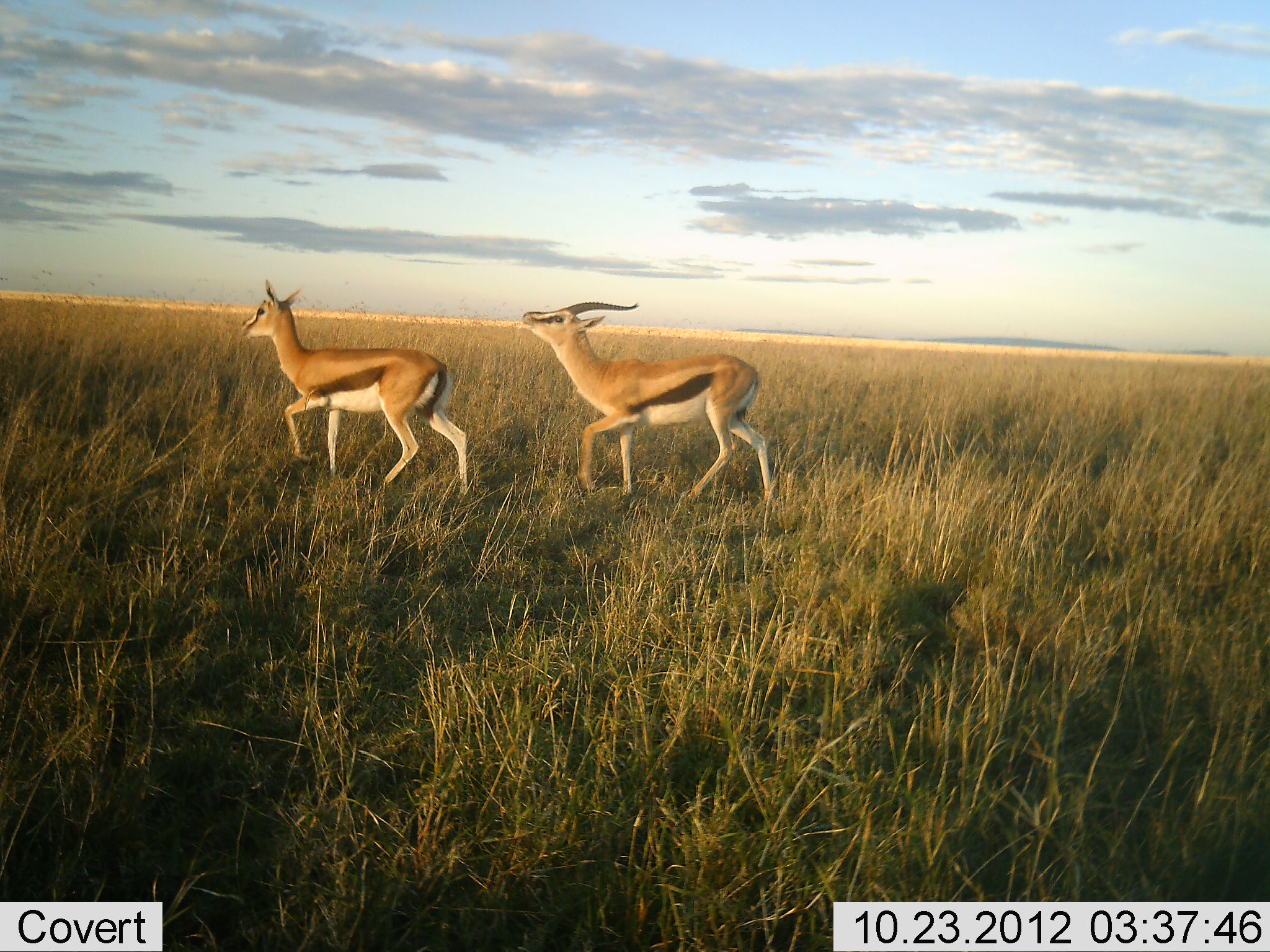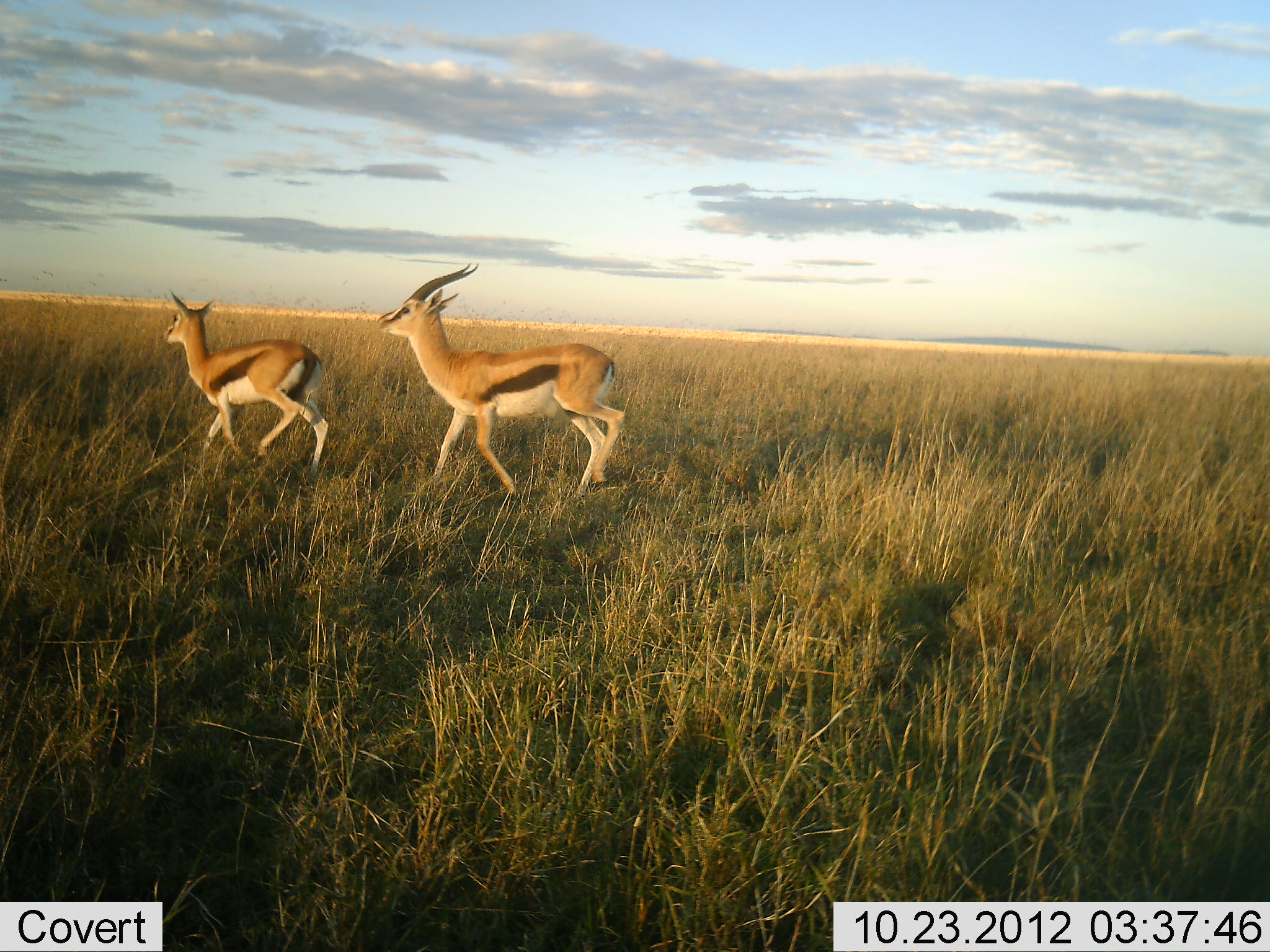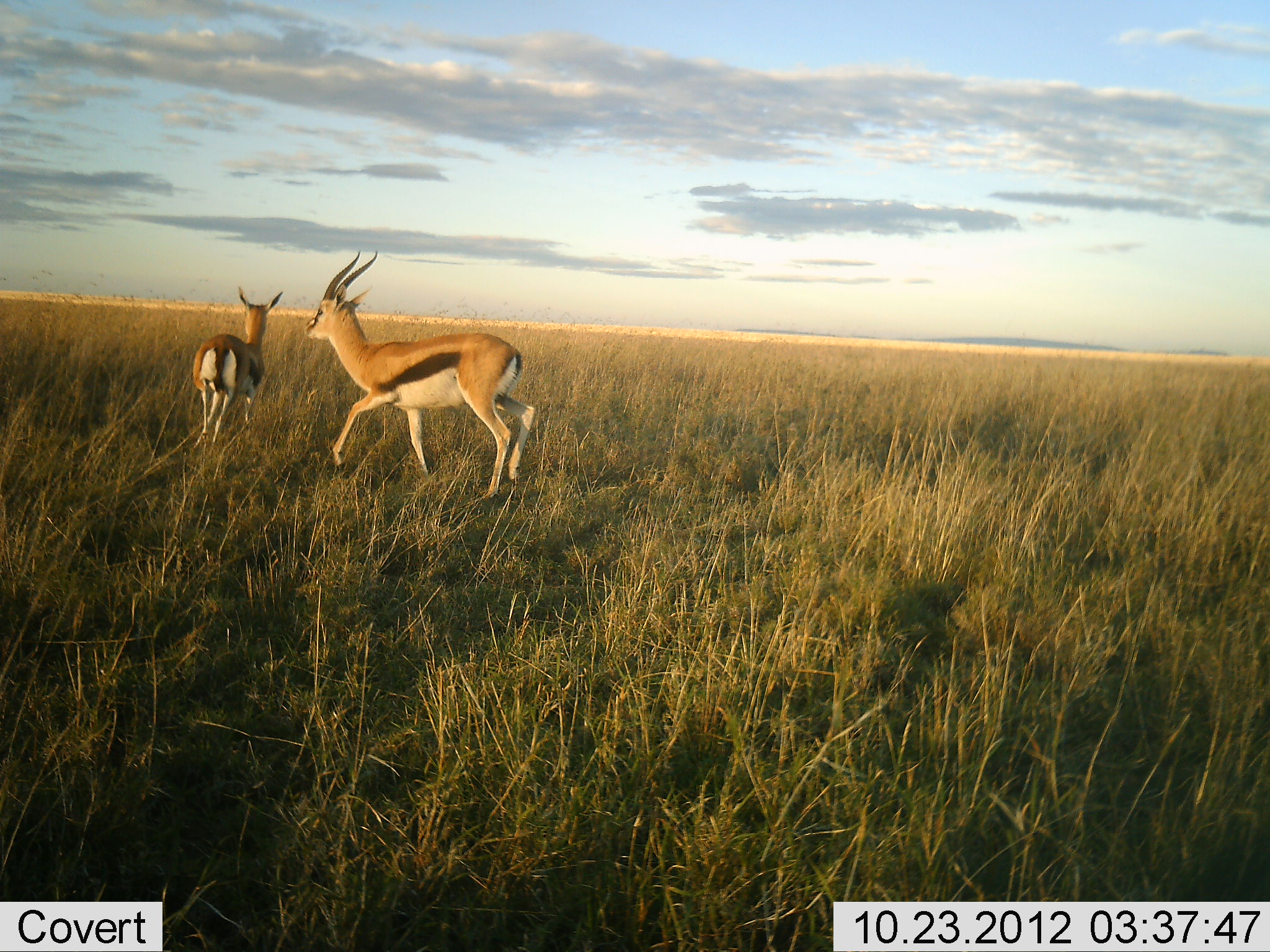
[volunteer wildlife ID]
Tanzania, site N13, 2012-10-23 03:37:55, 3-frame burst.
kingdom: Animalia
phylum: Chordata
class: Mammalia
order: Artiodactyla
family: Bovidae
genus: Eudorcas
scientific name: Eudorcas thomsonii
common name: thomson's gazelle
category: gazellethomsons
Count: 2.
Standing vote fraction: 0%.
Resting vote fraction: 0%.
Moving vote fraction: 90%.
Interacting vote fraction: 20%.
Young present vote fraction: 0%.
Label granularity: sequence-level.